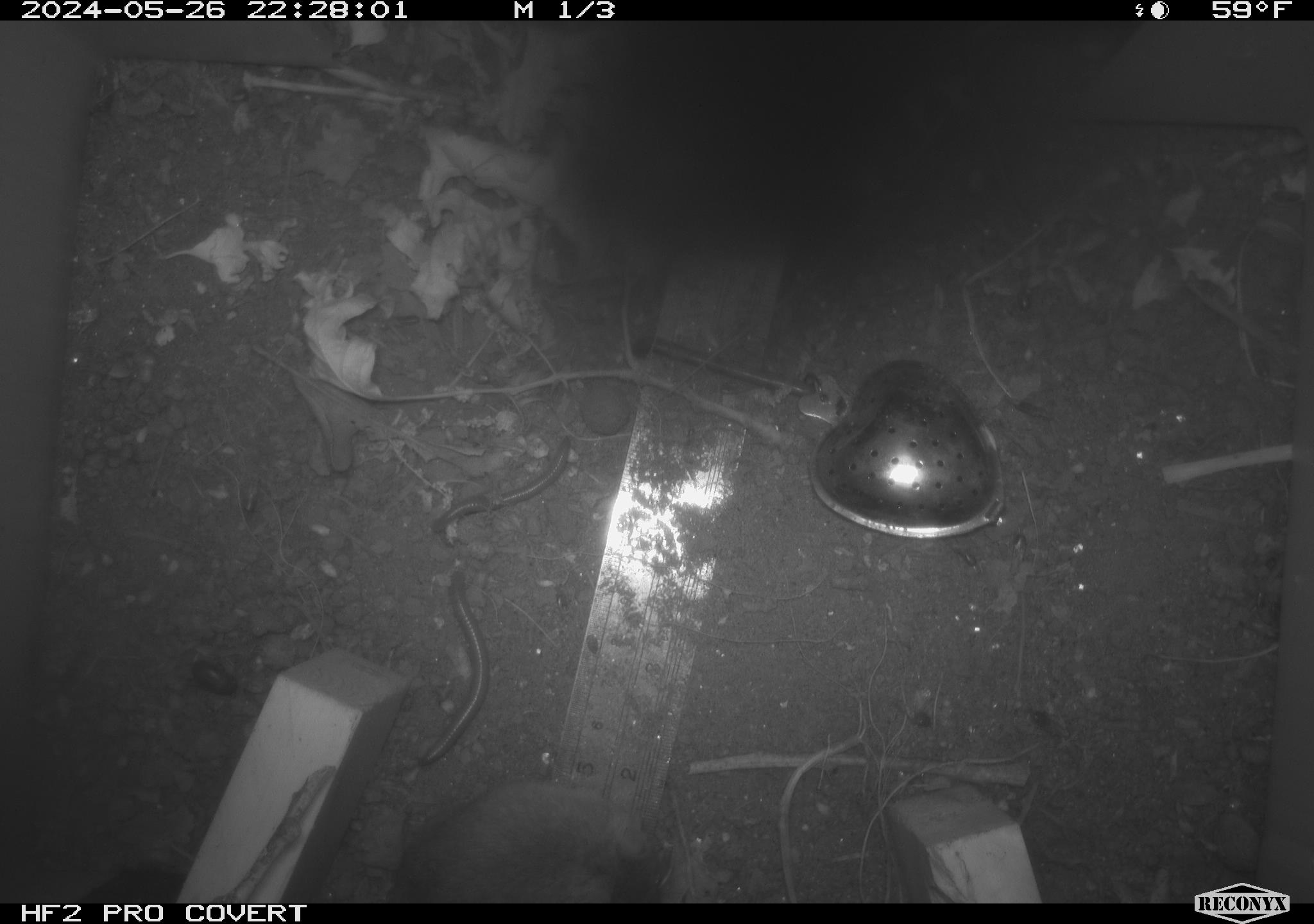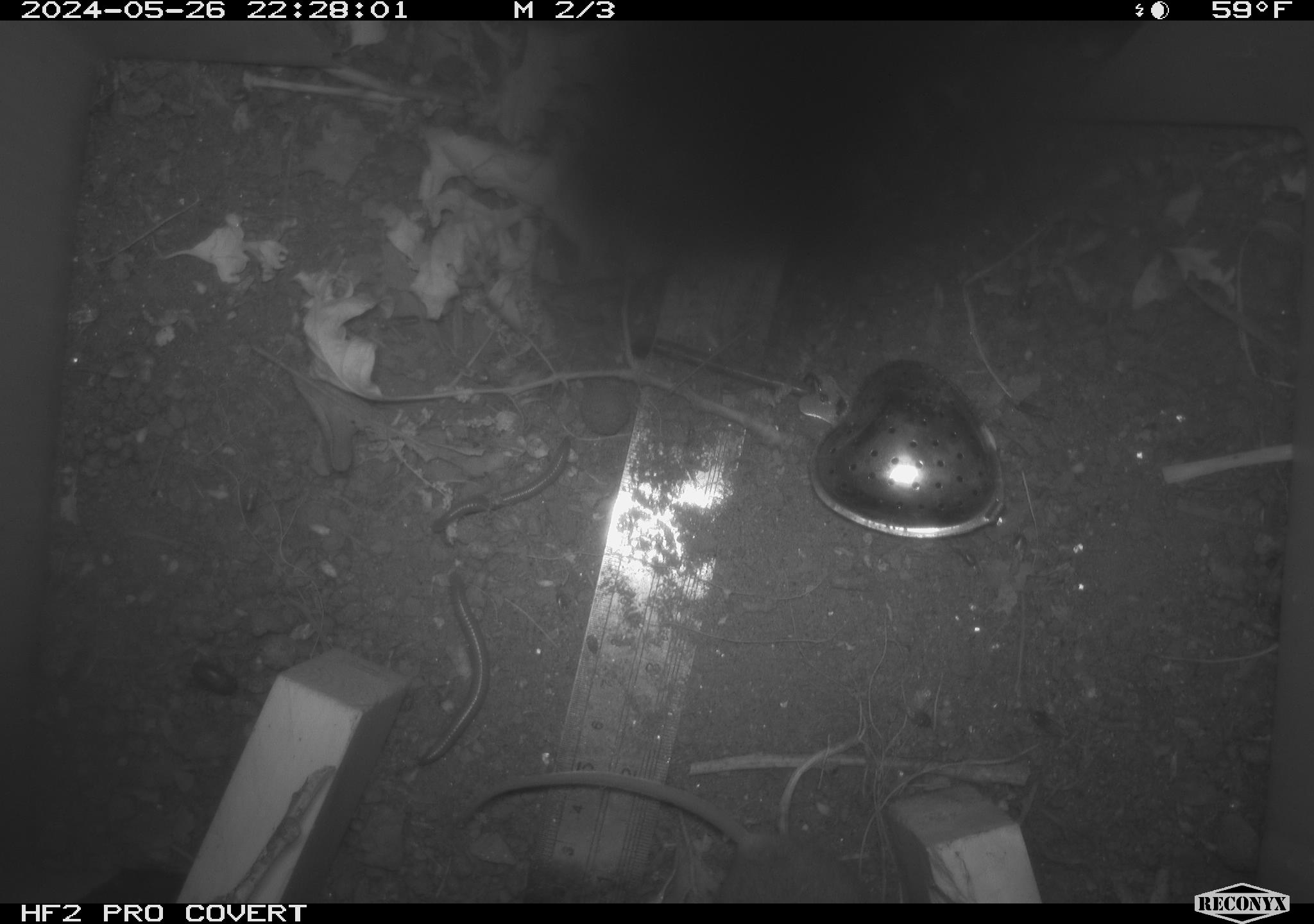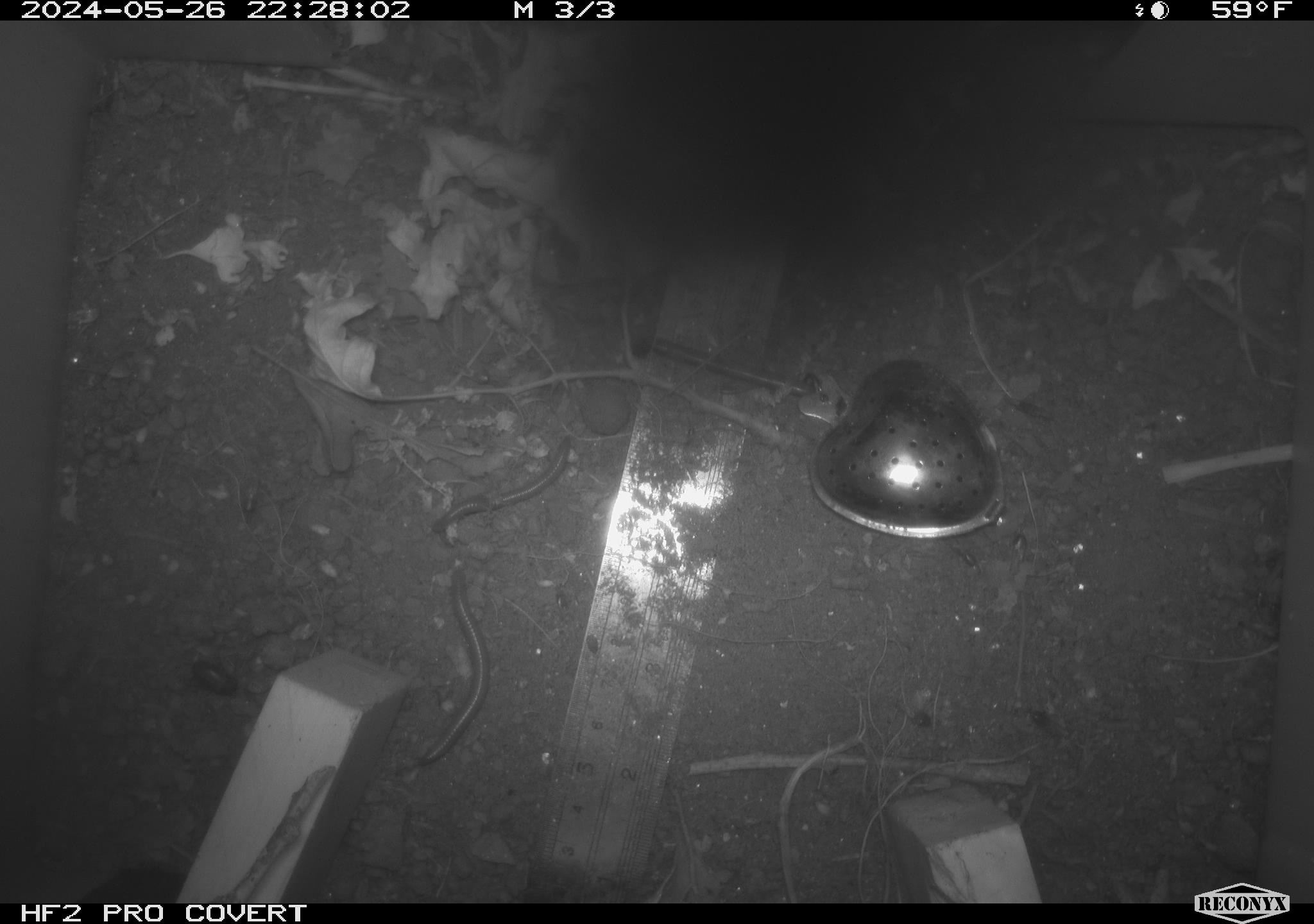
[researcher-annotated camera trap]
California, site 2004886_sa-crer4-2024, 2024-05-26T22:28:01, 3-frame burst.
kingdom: Animalia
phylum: Chordata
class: Mammalia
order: Rodentia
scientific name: Rodentia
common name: mouse species